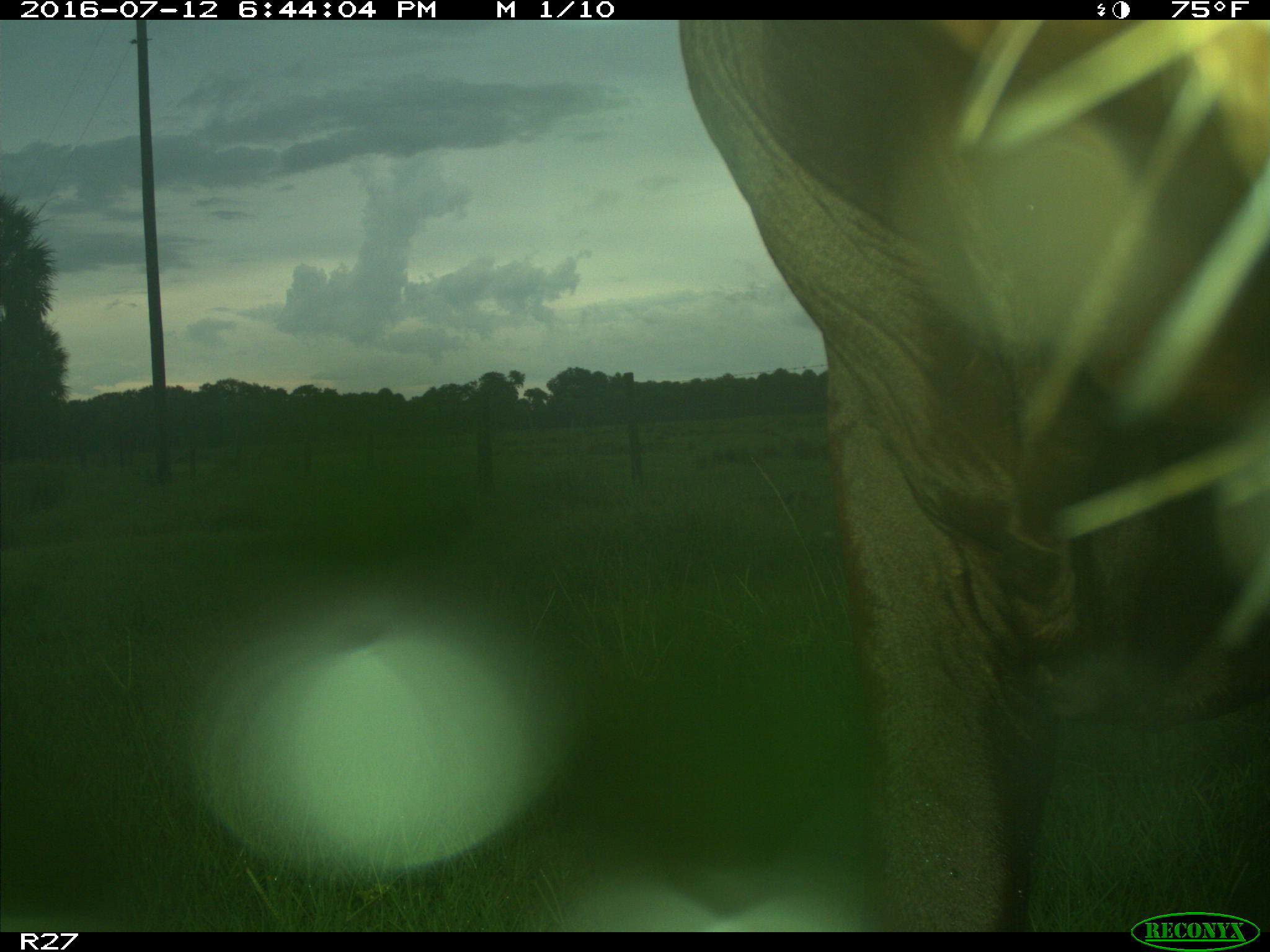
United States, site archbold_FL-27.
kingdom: Animalia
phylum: Chordata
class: Mammalia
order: Artiodactyla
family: Bovidae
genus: Bos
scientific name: Bos taurus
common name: domestic cow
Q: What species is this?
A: Bos taurus (domestic cow).